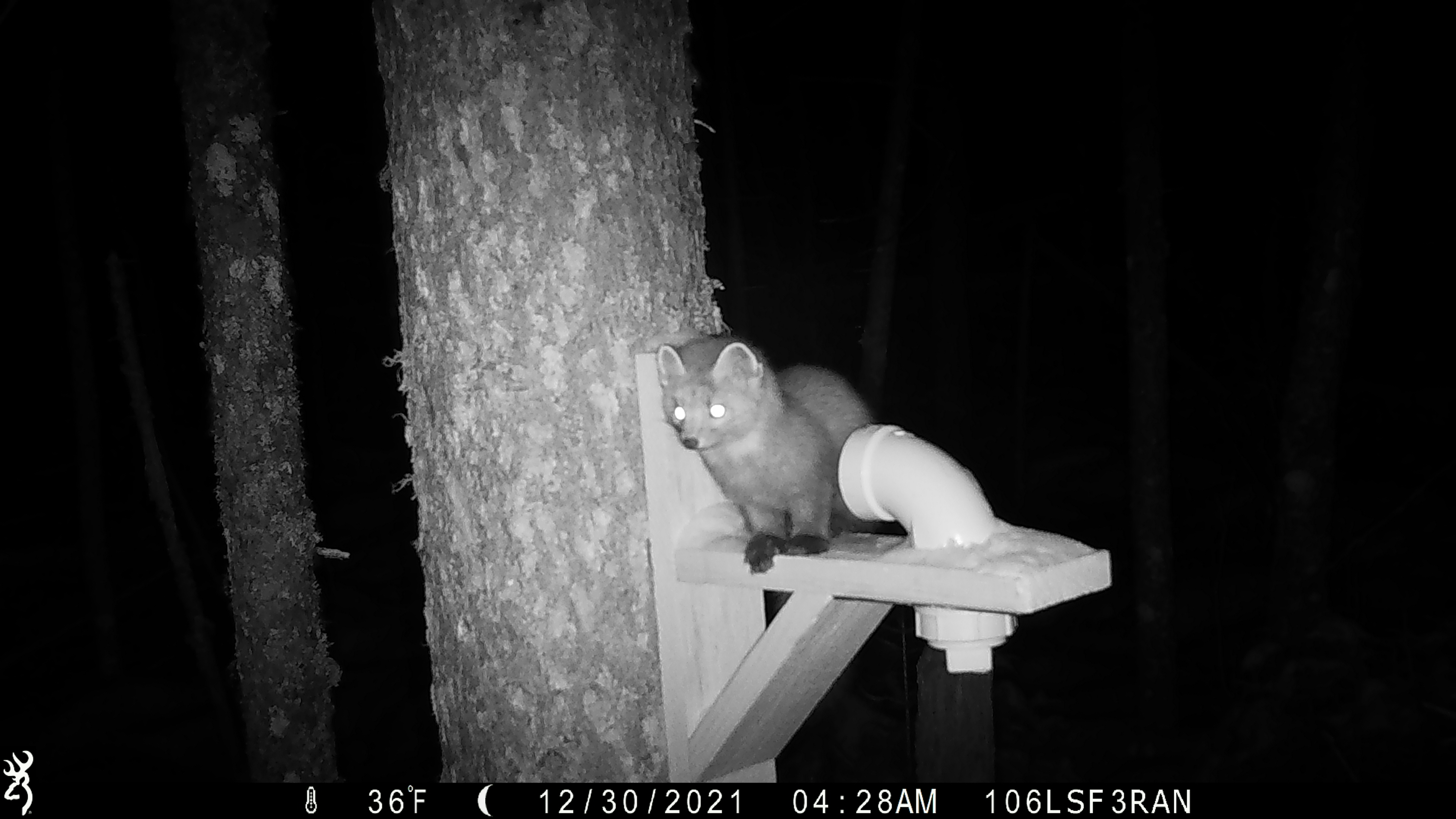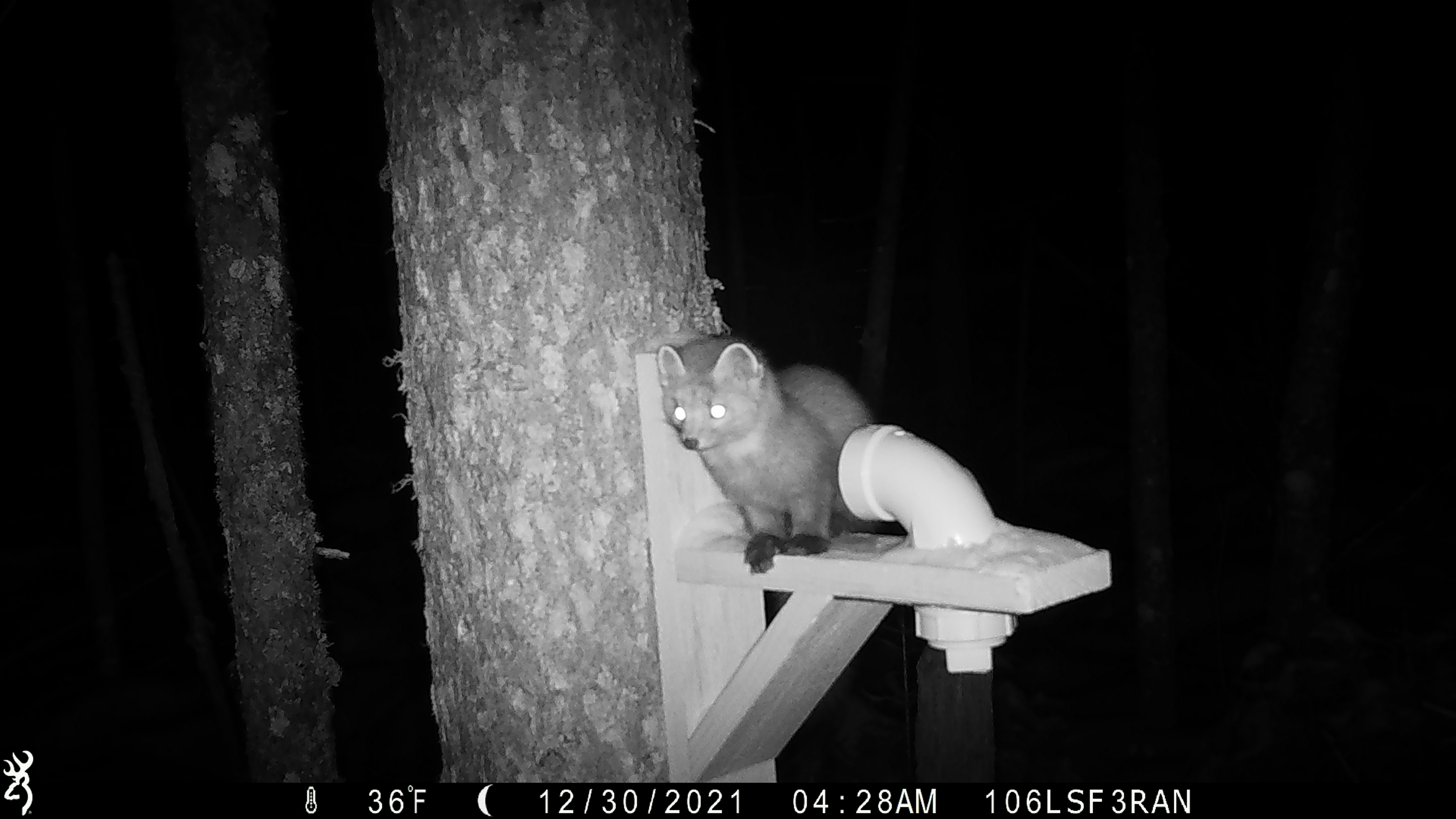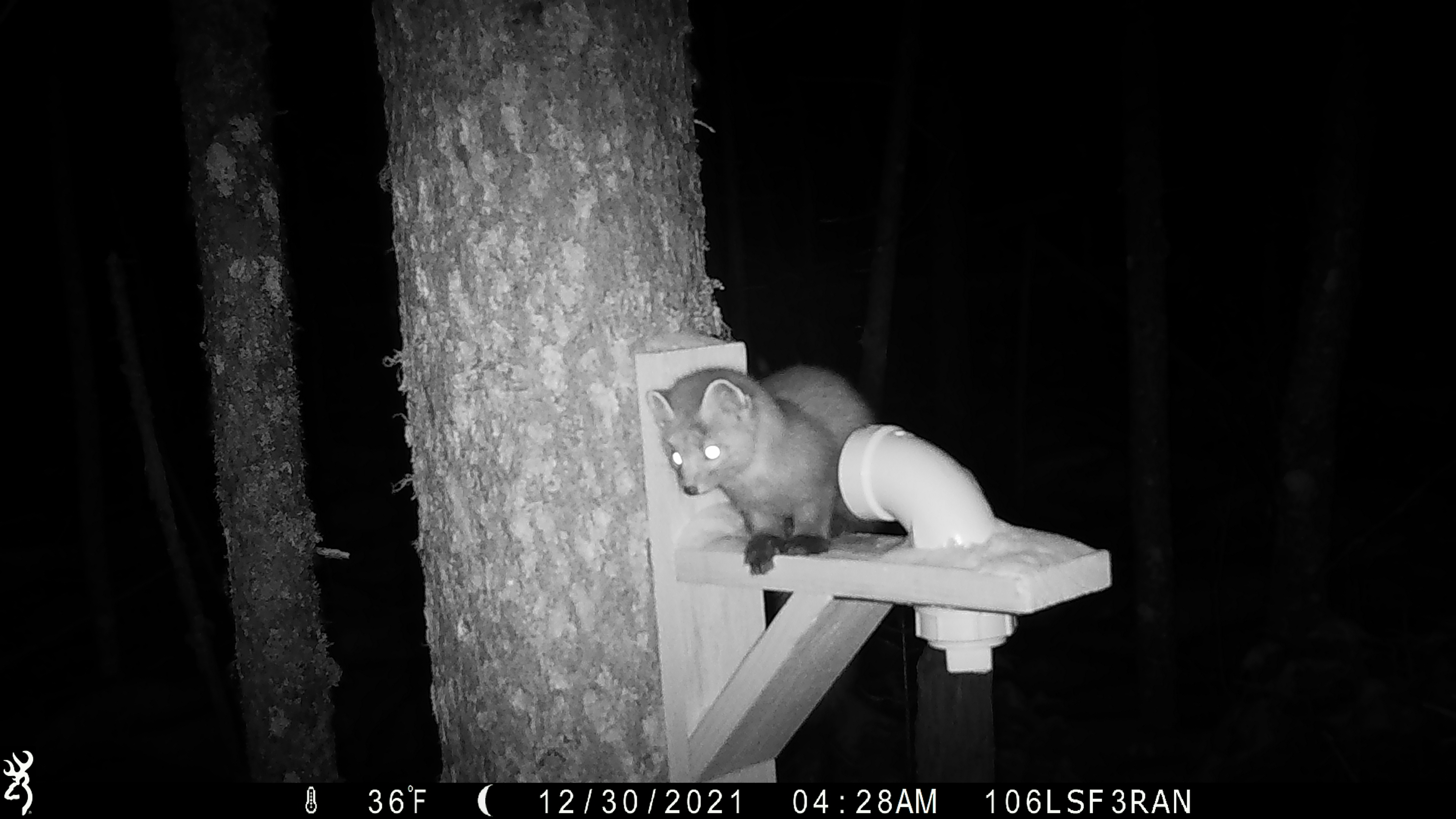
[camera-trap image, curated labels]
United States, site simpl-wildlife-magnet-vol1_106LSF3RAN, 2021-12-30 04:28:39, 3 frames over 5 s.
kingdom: Animalia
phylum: Chordata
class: Mammalia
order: Carnivora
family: Mustelidae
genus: Martes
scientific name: Martes americana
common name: american marten